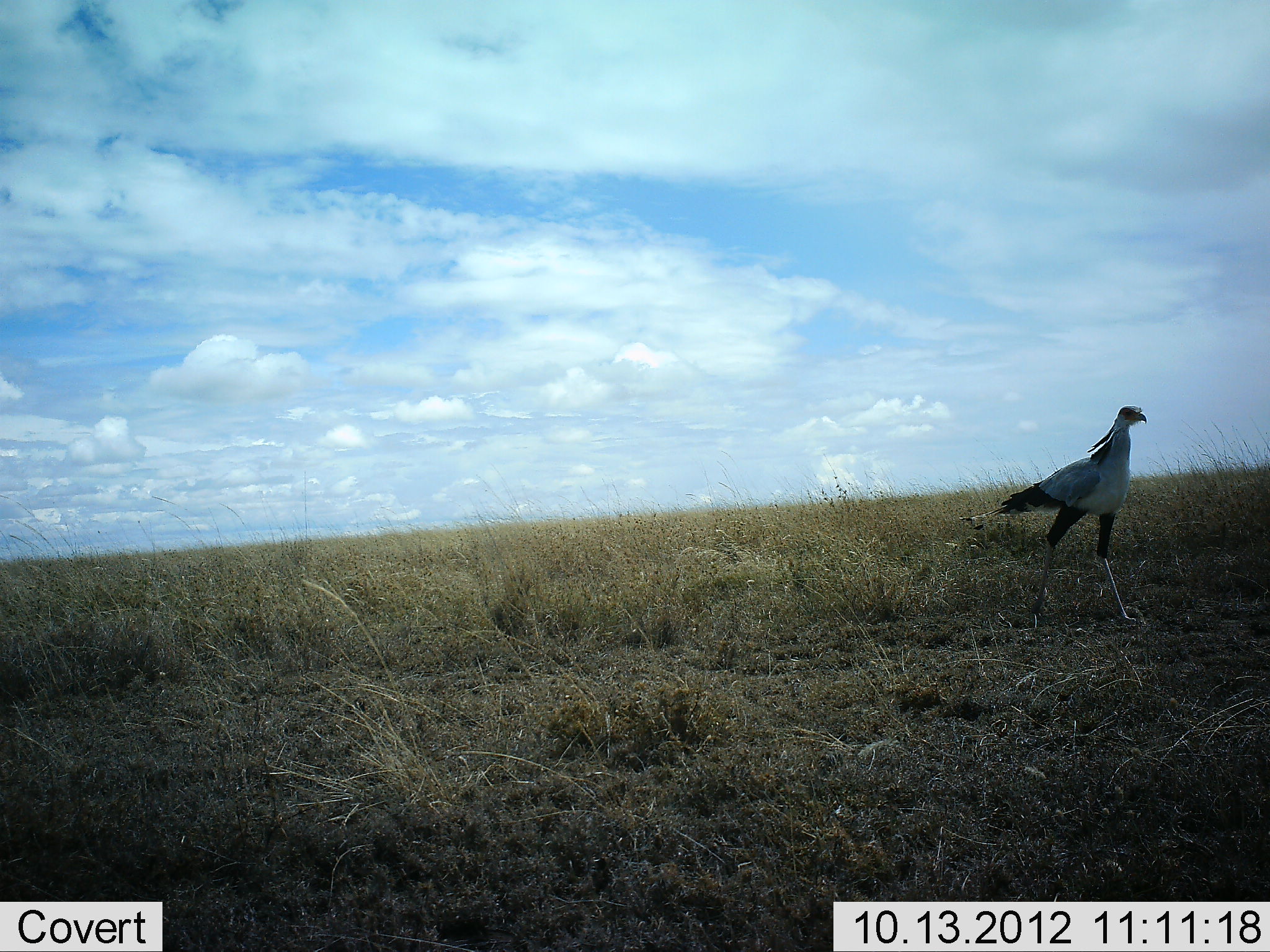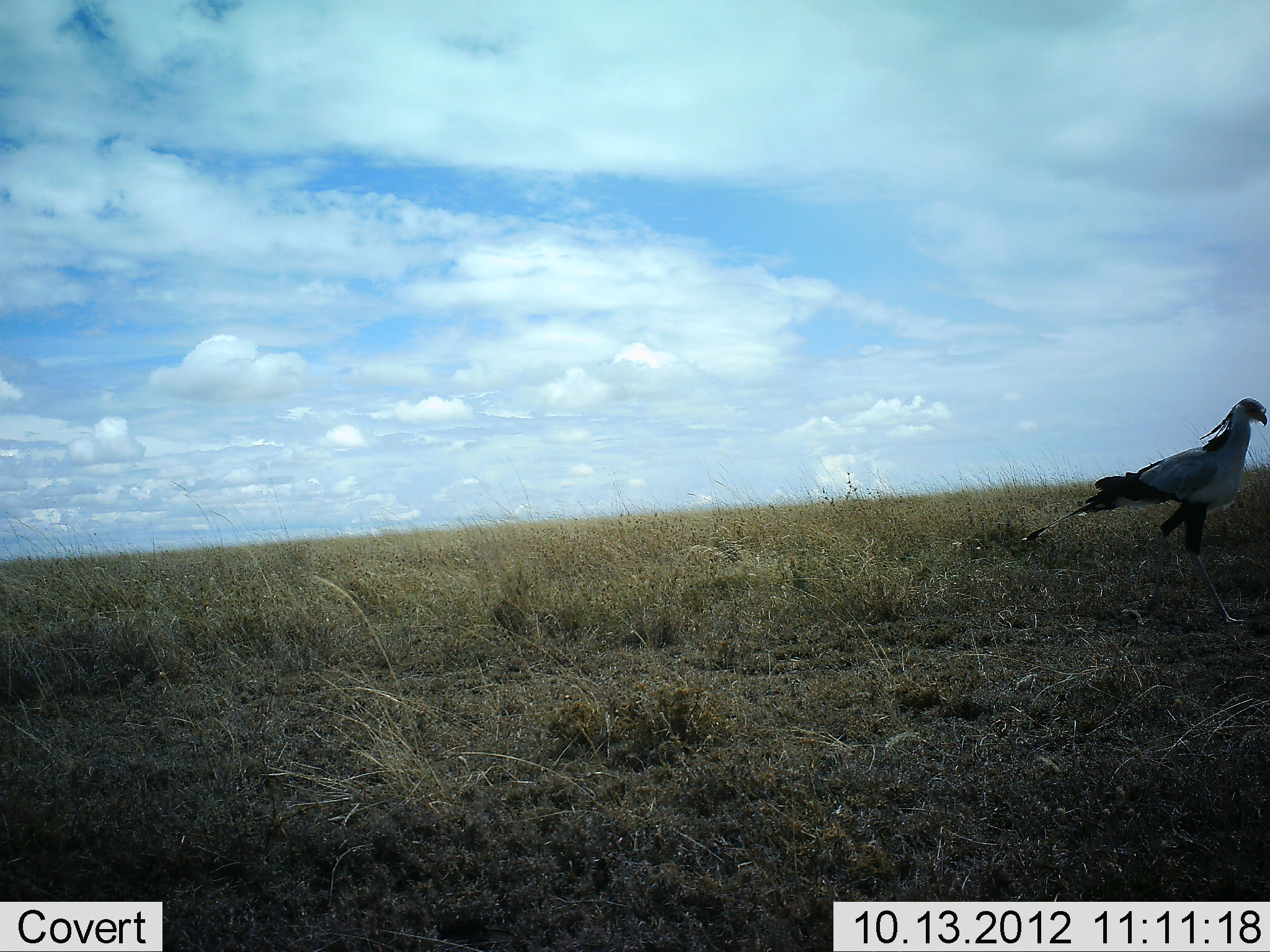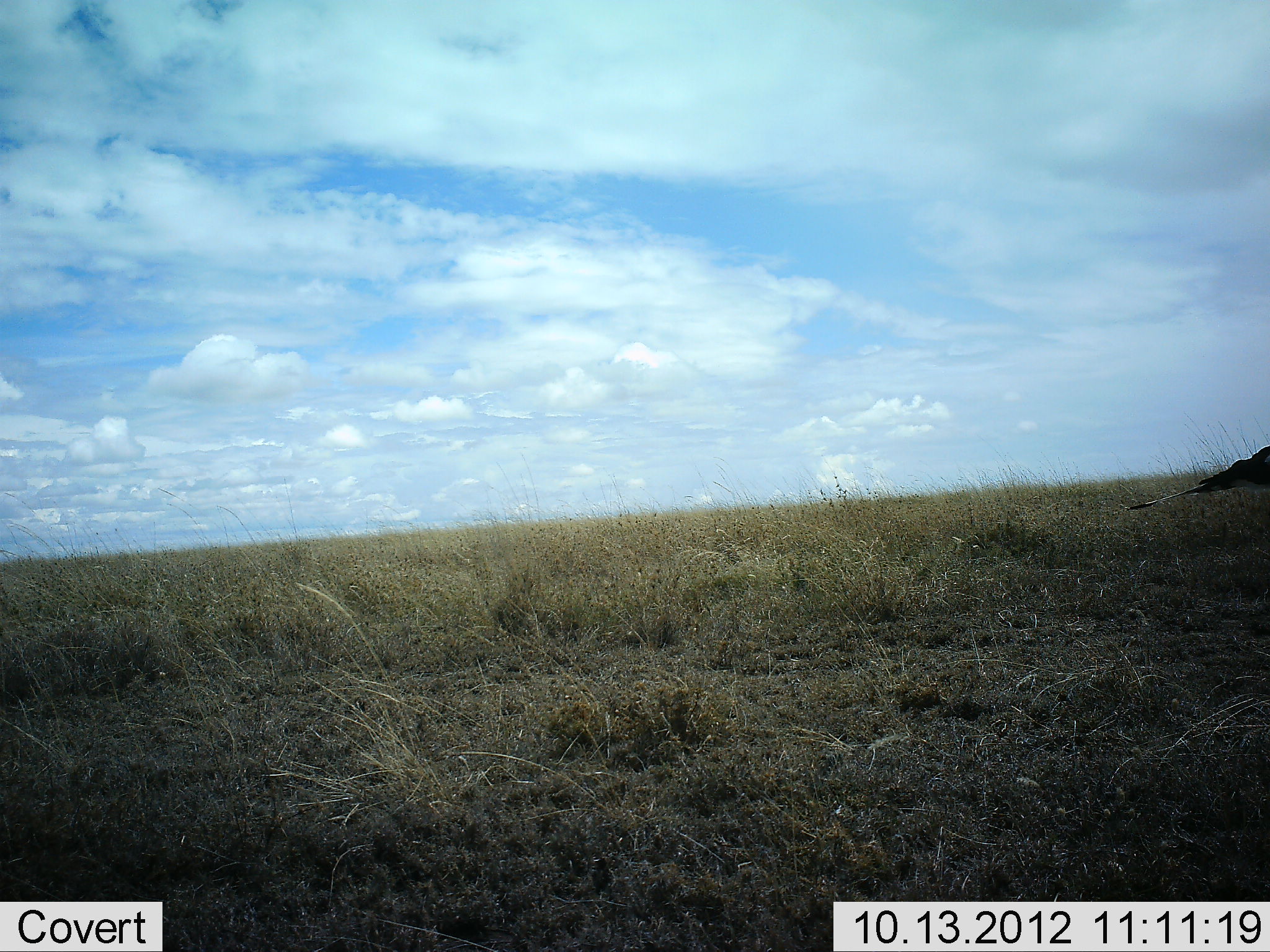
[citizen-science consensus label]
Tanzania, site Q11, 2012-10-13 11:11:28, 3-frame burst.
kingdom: Animalia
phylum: Chordata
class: Aves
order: Accipitriformes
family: Sagittariidae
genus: Sagittarius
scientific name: Sagittarius serpentarius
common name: secretary bird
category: secretarybird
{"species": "secretarybird (secretary bird) (Sagittarius serpentarius)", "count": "1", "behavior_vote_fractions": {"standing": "10%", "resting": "0%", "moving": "100%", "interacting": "0%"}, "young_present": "0%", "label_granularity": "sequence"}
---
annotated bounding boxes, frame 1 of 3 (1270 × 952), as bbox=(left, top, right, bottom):
animal: bbox=(959, 405, 1149, 632)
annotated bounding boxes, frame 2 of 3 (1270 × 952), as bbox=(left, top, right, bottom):
animal: bbox=(1020, 396, 1270, 625)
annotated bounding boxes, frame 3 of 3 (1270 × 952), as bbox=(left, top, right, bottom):
animal: bbox=(1123, 441, 1270, 511)